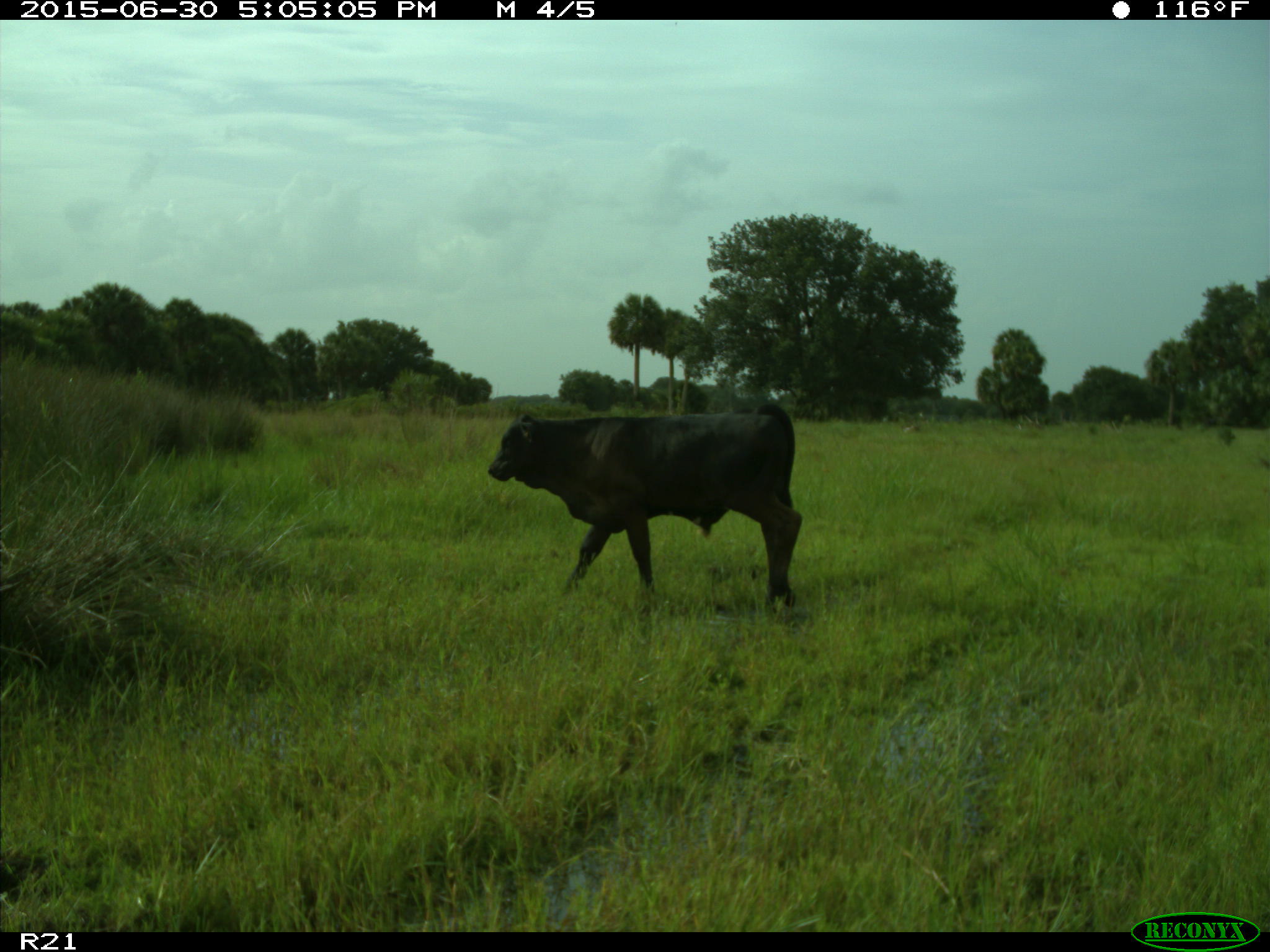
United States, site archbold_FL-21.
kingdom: Animalia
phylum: Chordata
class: Mammalia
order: Artiodactyla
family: Bovidae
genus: Bos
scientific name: Bos taurus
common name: domestic cow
Bos taurus (domestic cow).